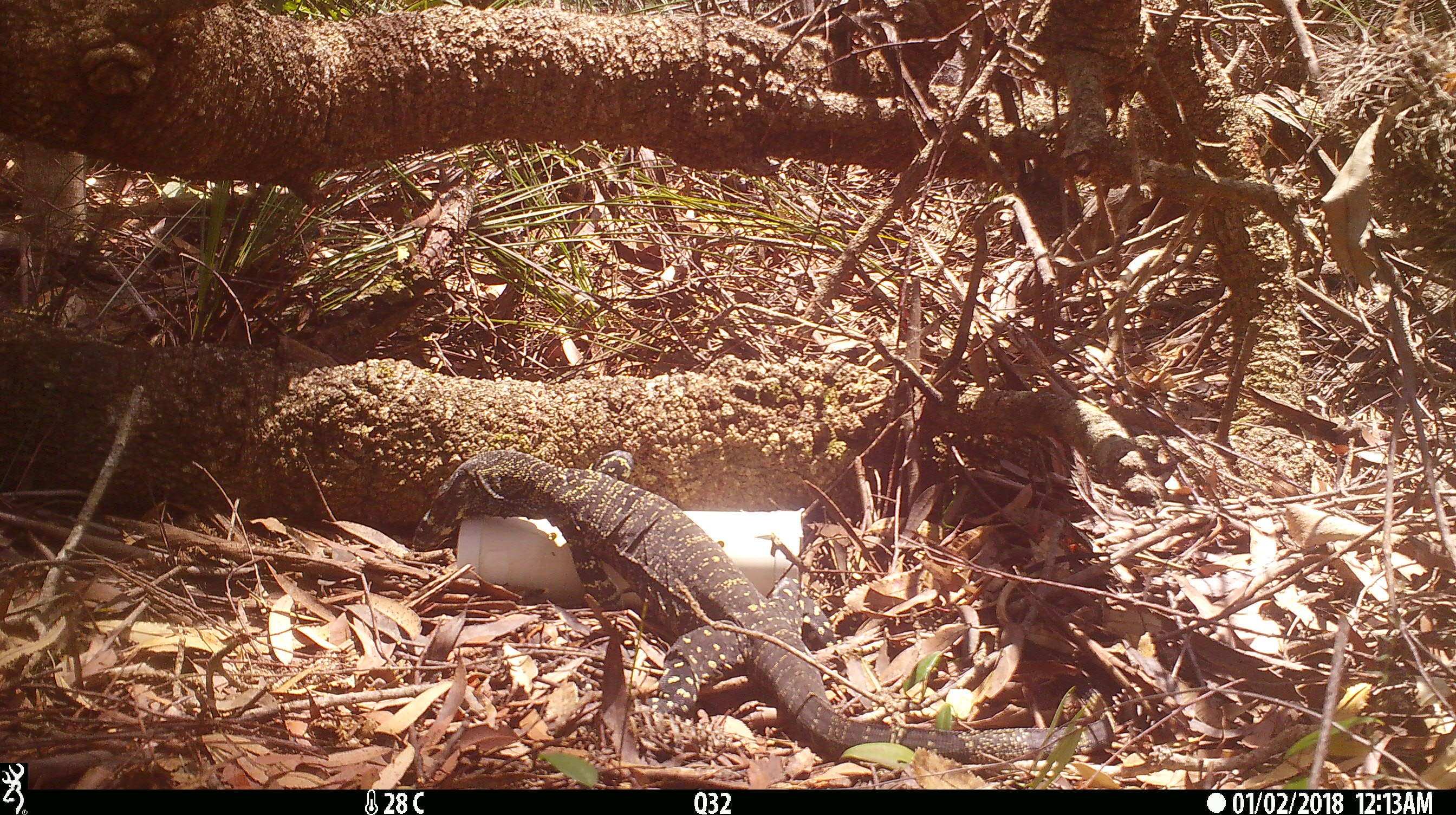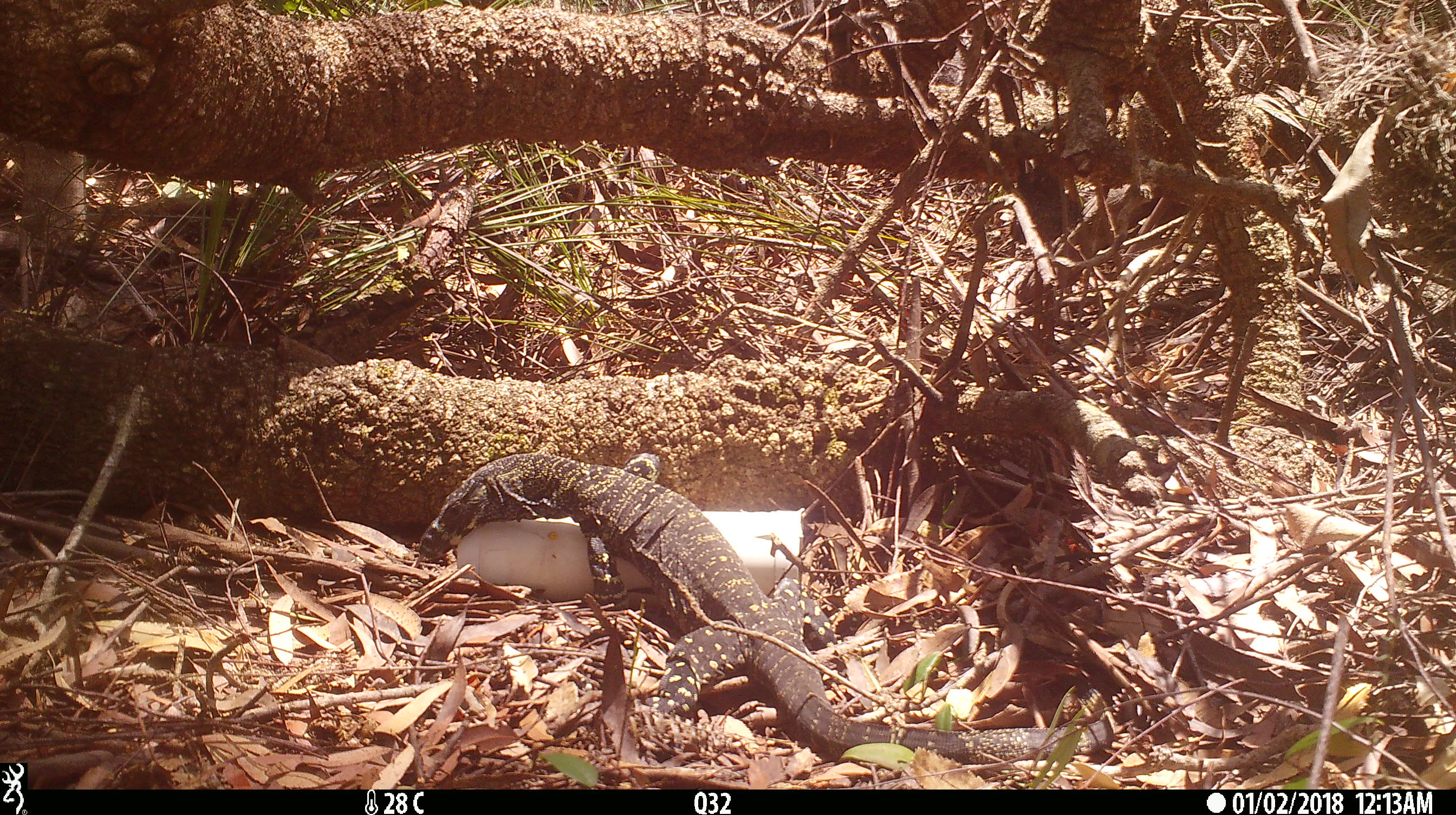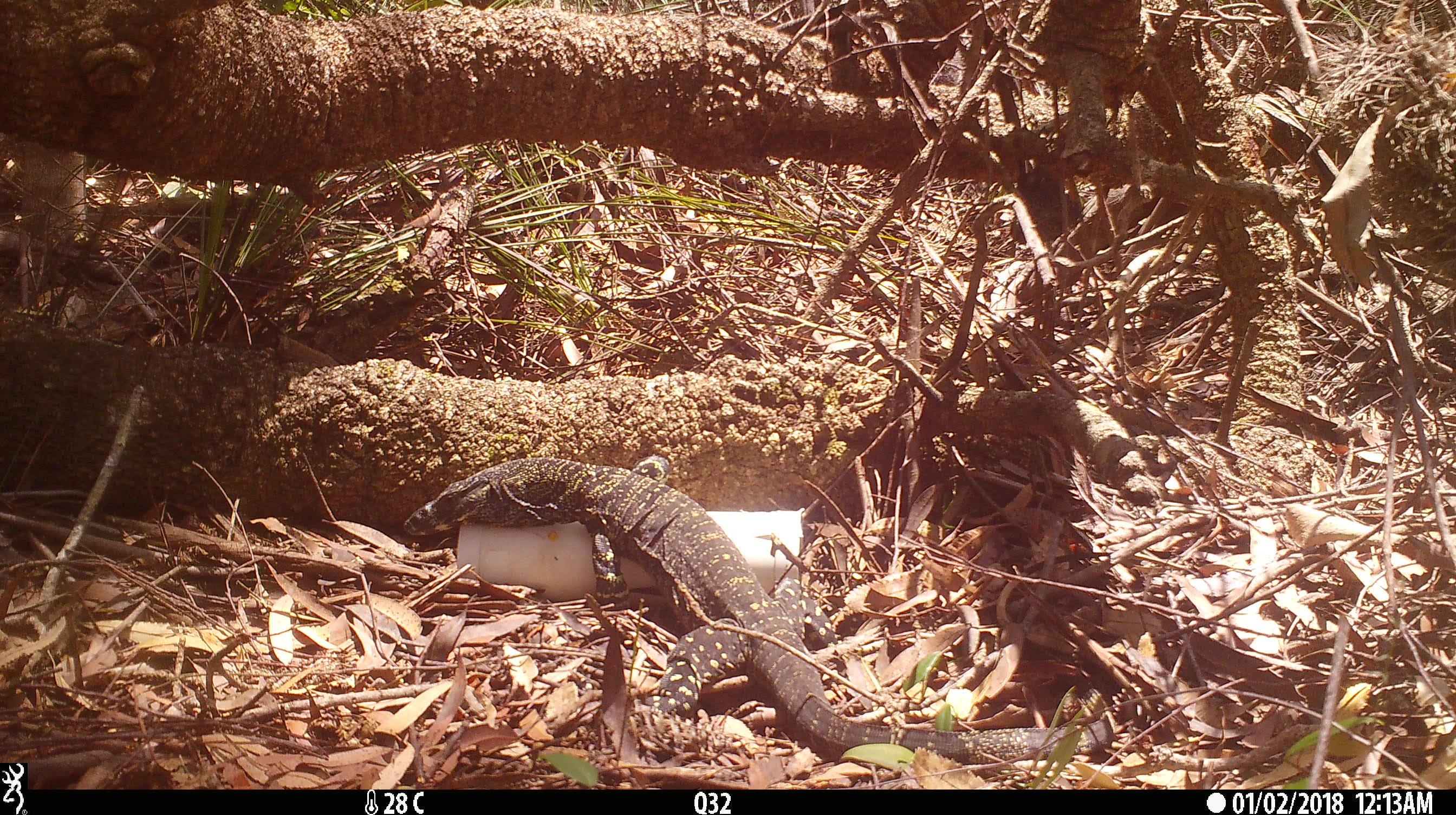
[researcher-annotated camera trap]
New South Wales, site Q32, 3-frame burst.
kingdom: Animalia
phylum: Chordata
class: Reptilia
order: Squamata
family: Varanidae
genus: Varanus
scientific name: Varanus varius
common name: lace monitor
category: goanna